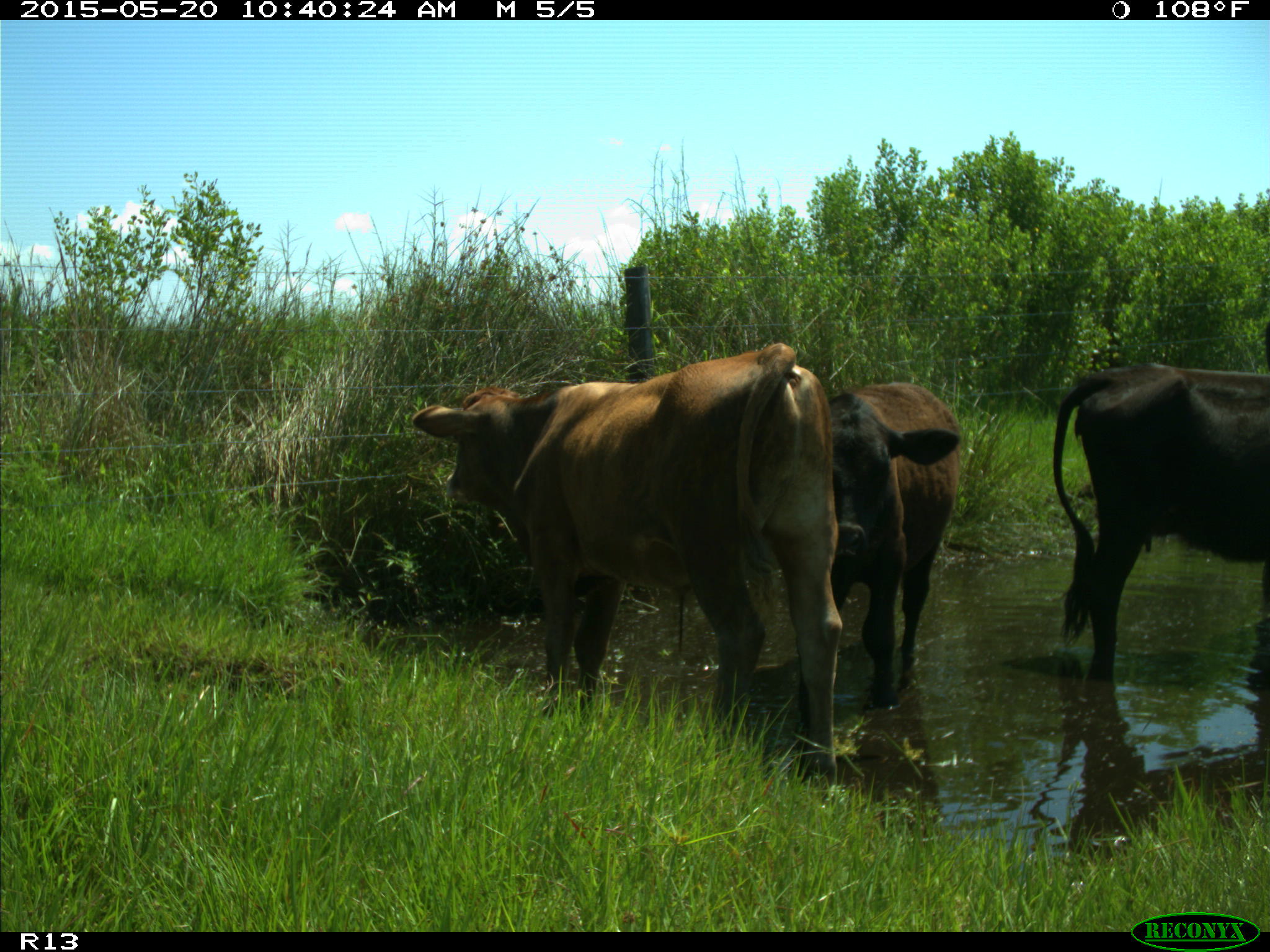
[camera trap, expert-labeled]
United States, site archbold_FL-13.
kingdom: Animalia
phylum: Chordata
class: Mammalia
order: Artiodactyla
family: Bovidae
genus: Bos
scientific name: Bos taurus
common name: domestic cow